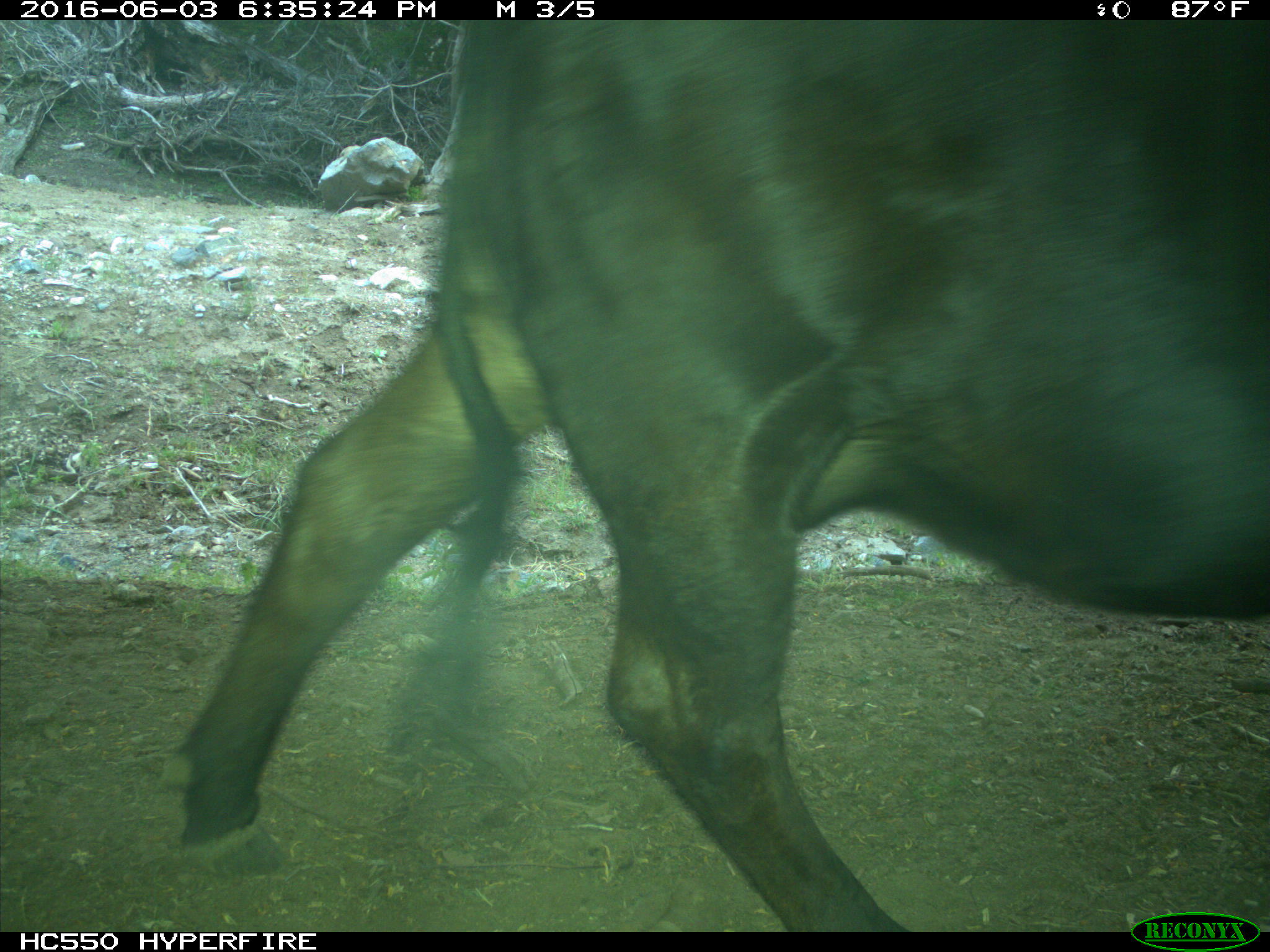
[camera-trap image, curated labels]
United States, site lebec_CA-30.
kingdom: Animalia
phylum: Chordata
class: Mammalia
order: Artiodactyla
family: Bovidae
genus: Bos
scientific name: Bos taurus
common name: domestic cow